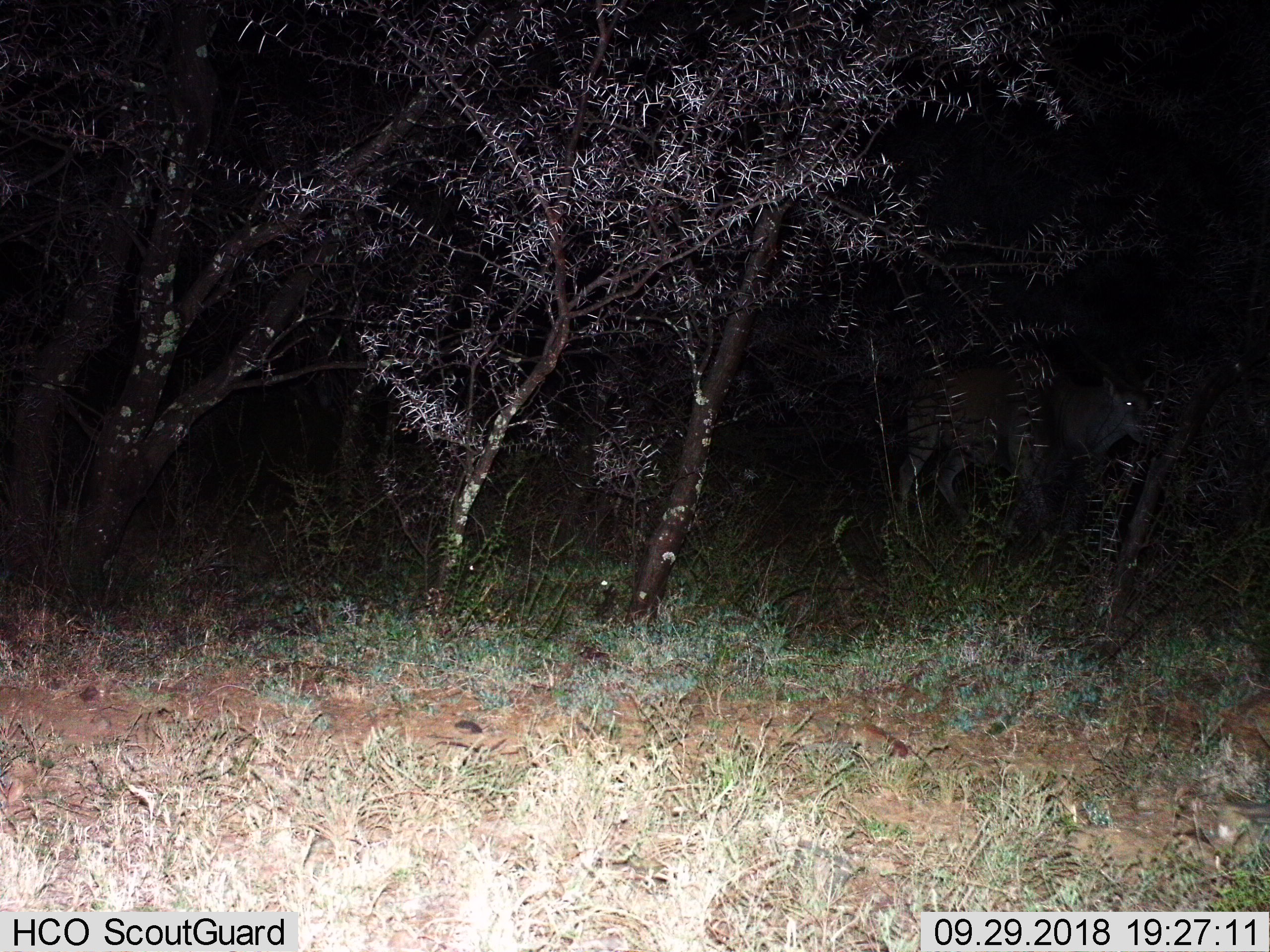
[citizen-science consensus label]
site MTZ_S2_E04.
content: unidentified animal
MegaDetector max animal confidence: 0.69